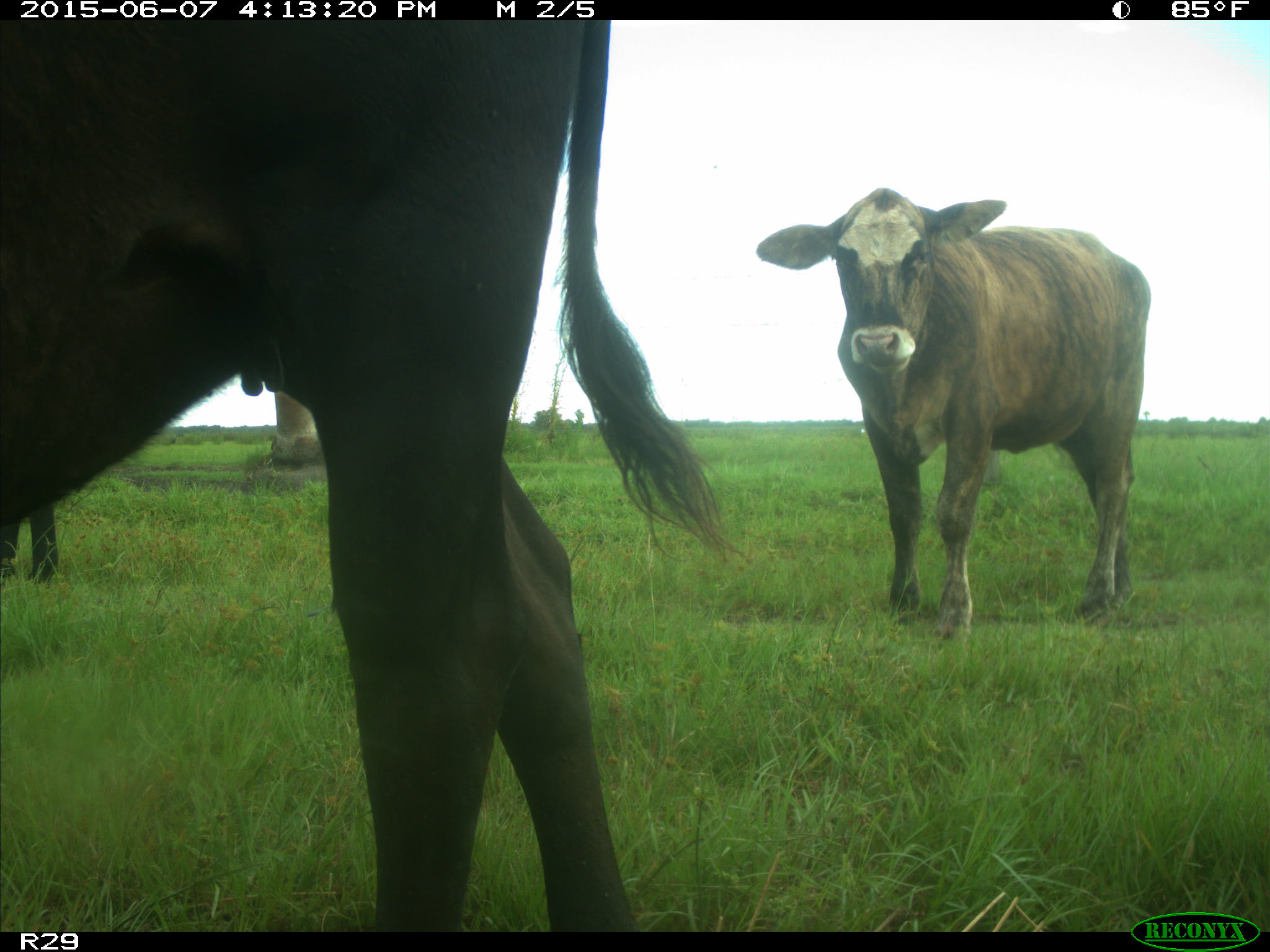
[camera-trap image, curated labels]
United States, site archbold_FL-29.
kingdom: Animalia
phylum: Chordata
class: Mammalia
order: Artiodactyla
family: Bovidae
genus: Bos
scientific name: Bos taurus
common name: domestic cow